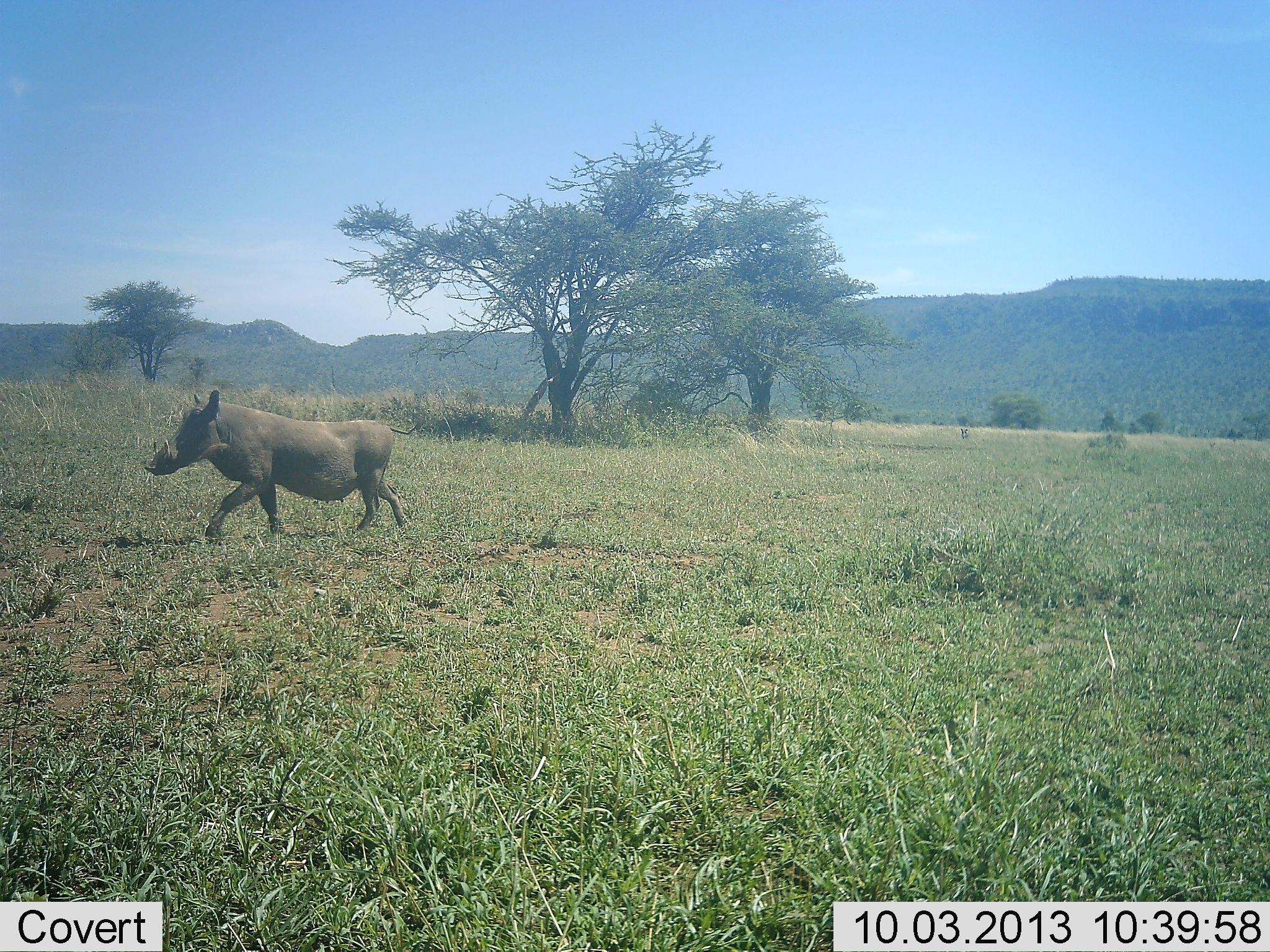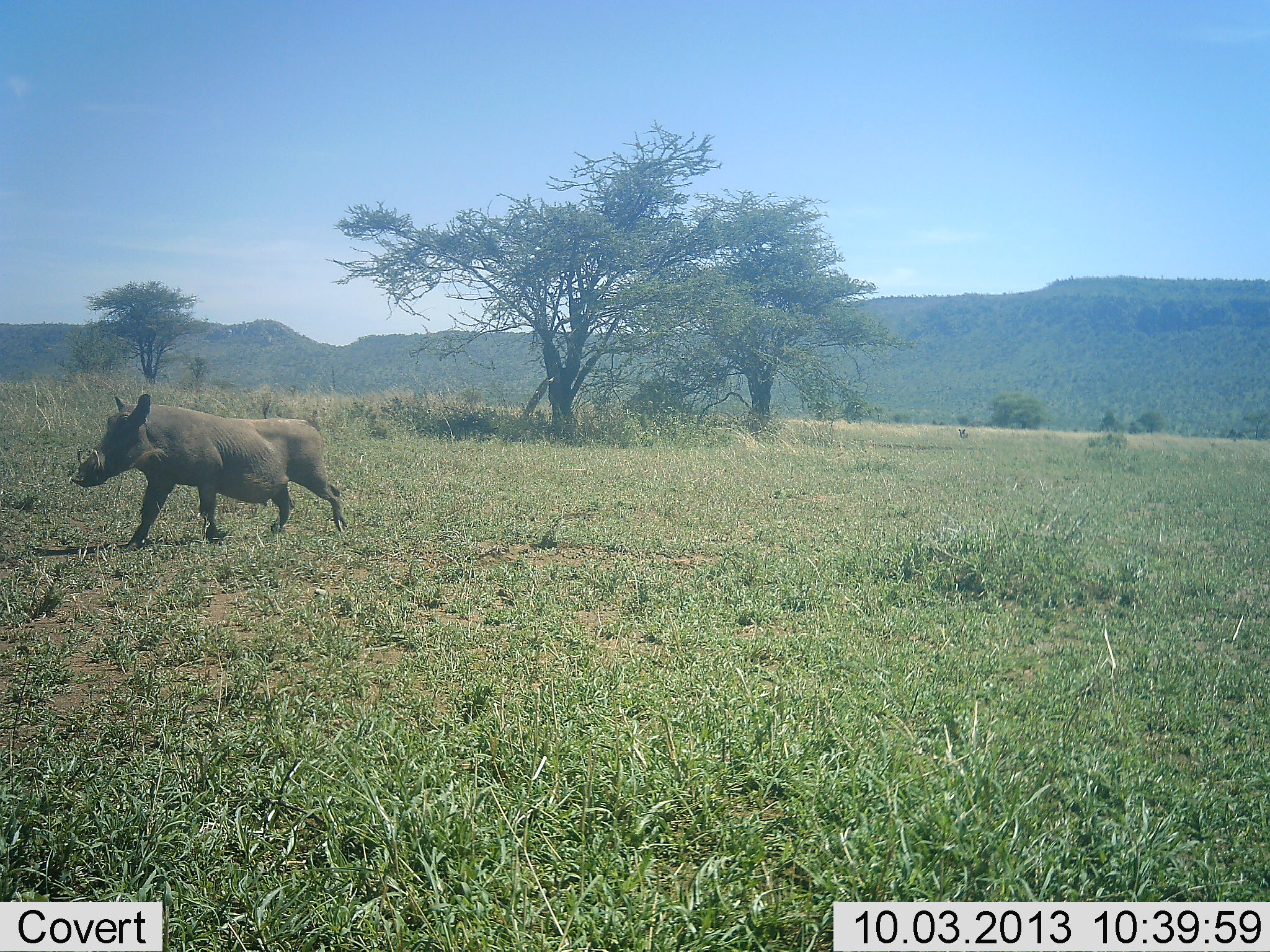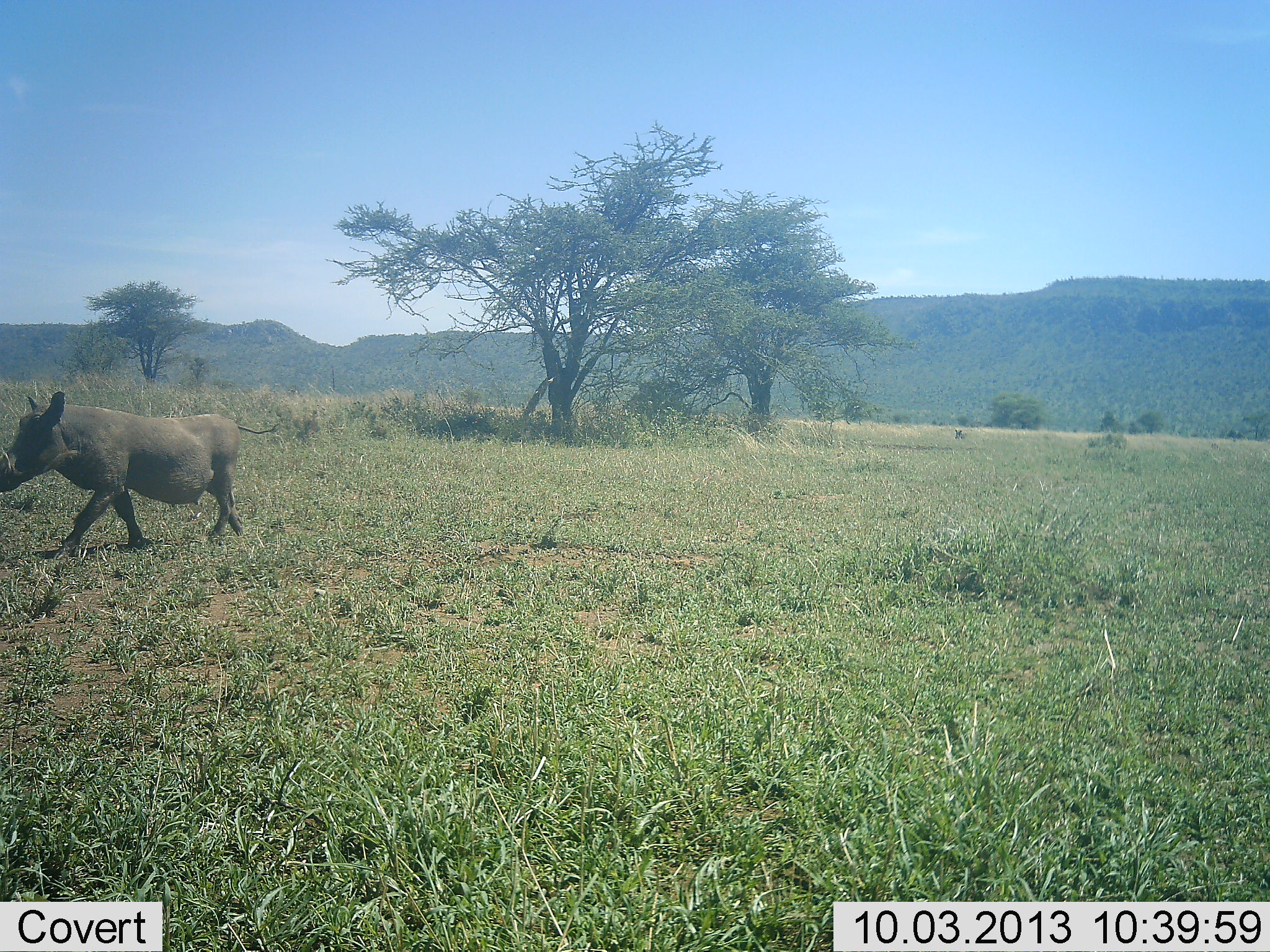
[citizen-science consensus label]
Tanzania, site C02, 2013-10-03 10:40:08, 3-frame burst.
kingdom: Animalia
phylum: Chordata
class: Mammalia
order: Artiodactyla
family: Suidae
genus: Phacochoerus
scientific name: Phacochoerus africanus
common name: warthog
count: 1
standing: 3%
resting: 0%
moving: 97%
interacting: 0%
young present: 0%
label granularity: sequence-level